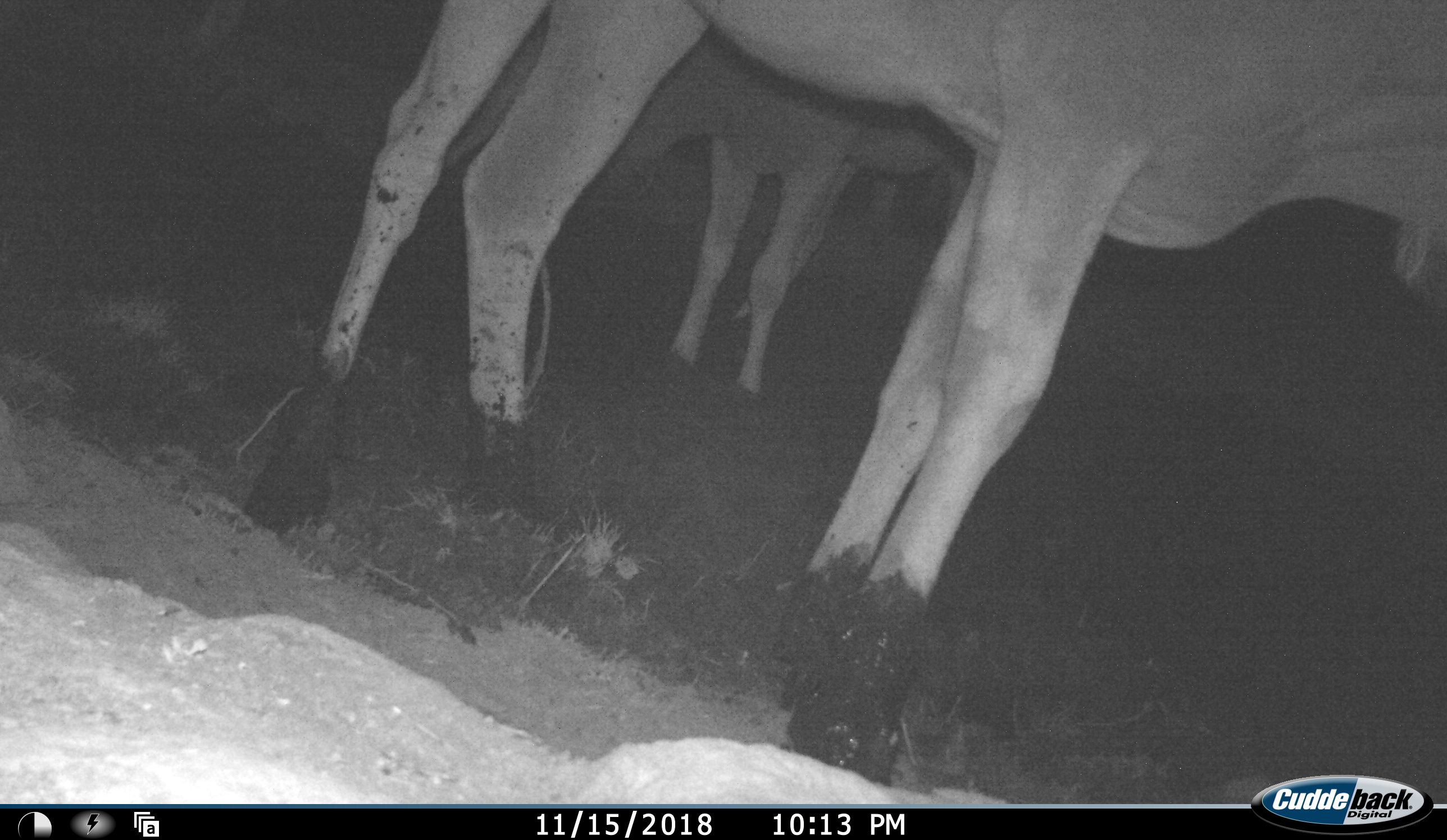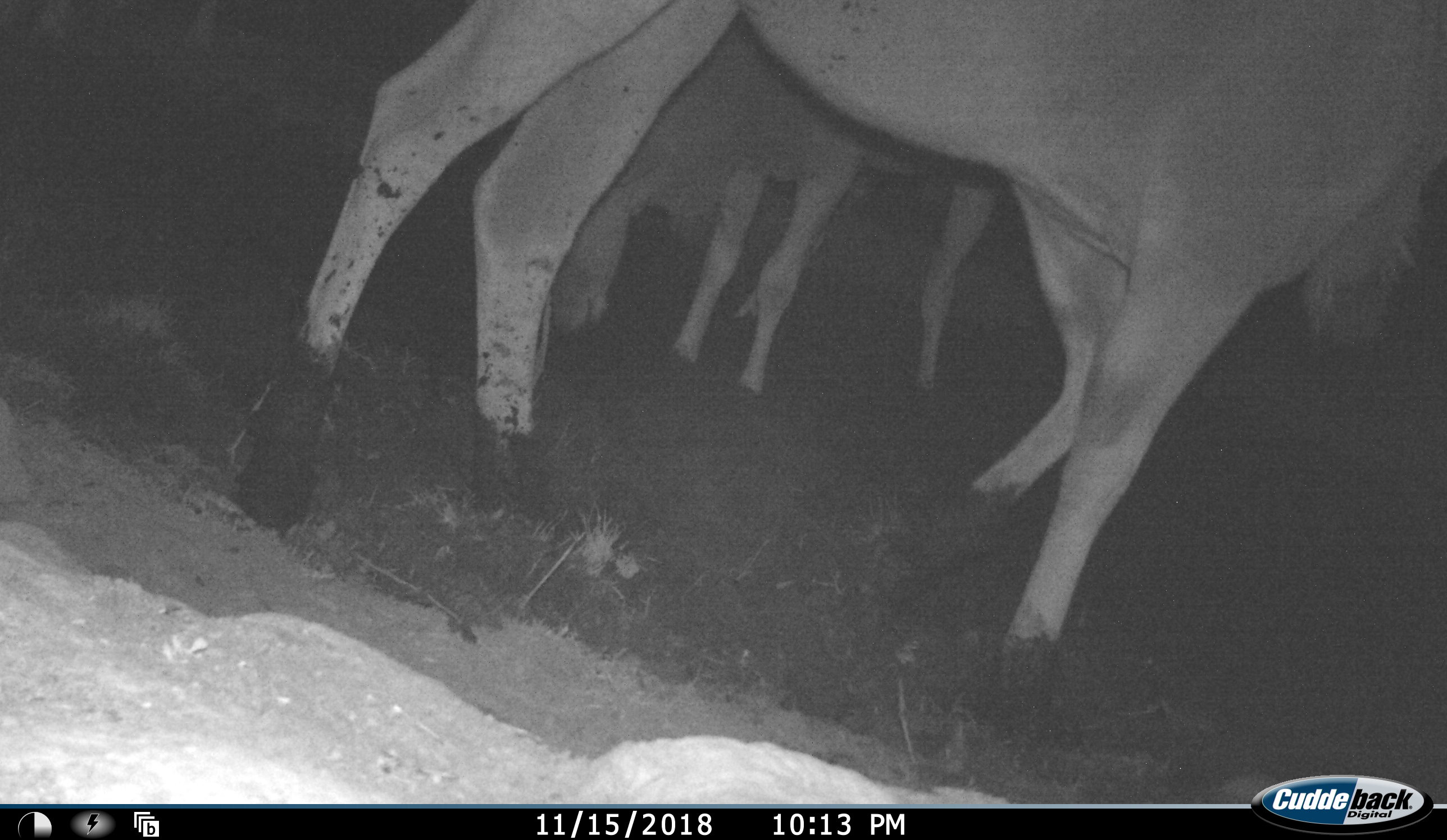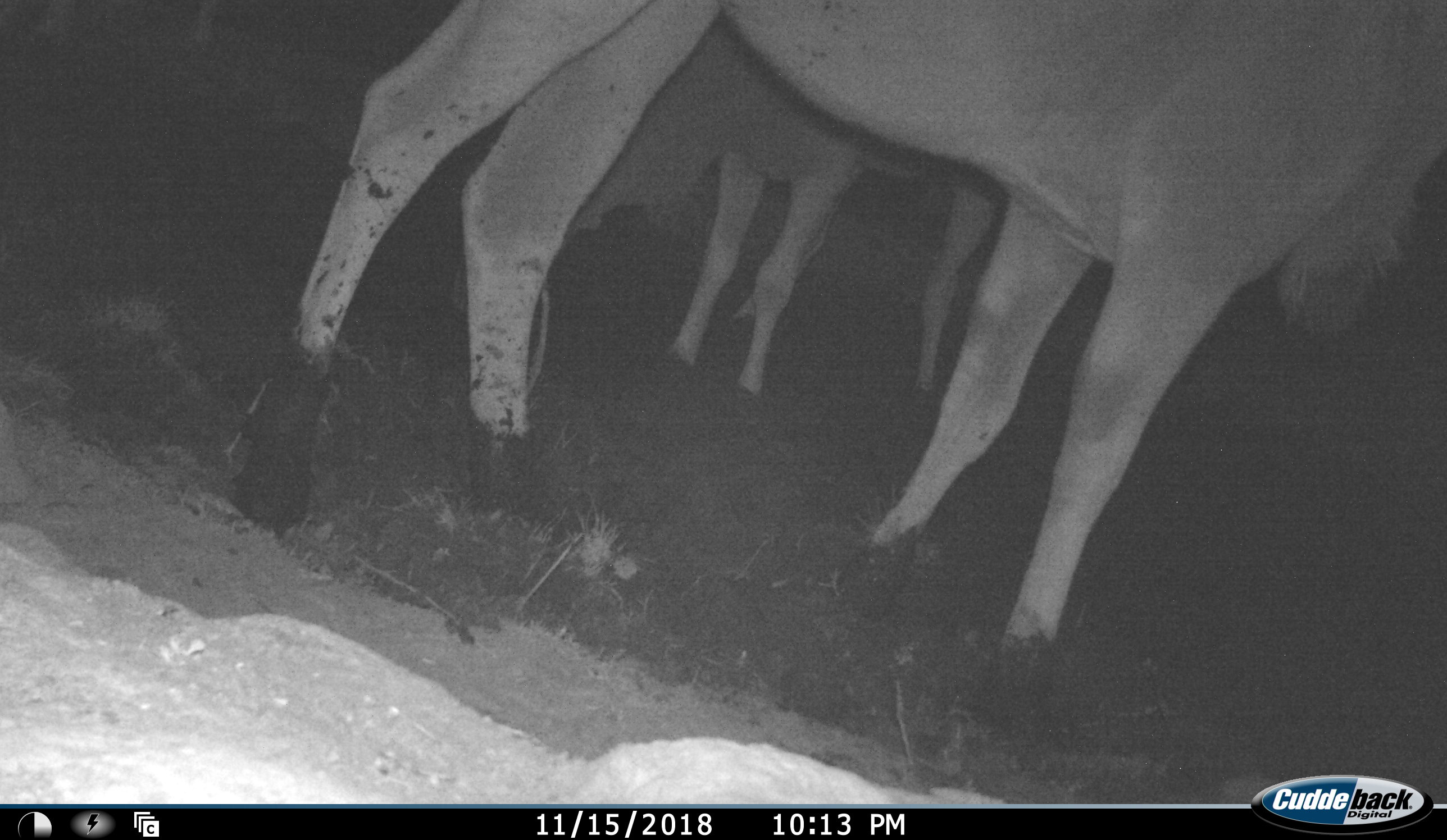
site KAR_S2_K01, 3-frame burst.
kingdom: Animalia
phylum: Chordata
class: Mammalia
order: Artiodactyla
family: Bovidae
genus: Tragelaphus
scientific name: Tragelaphus oryx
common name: eland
Eland (Tragelaphus oryx), count 2. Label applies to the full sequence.